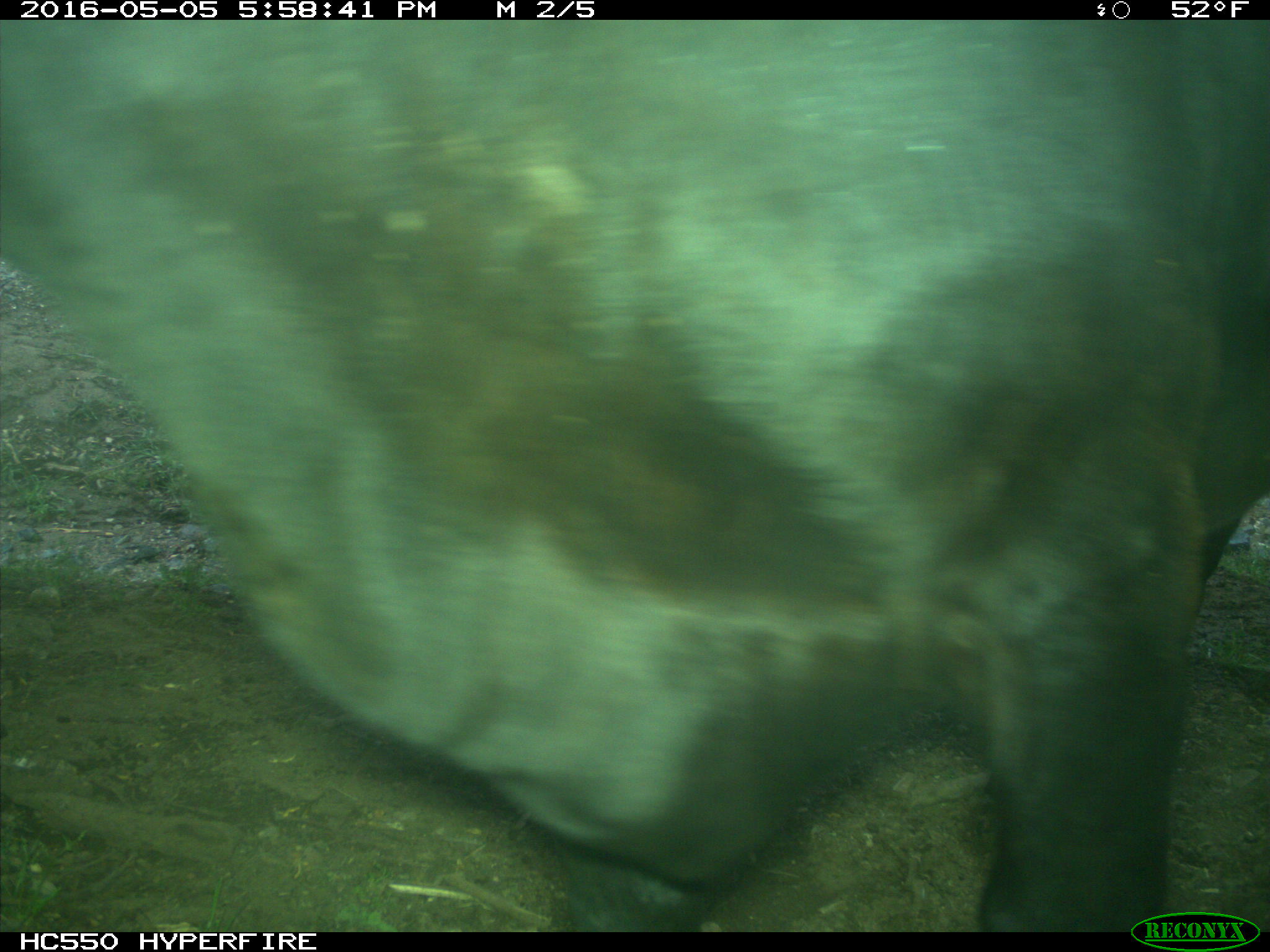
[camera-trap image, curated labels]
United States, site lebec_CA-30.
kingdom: Animalia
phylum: Chordata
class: Mammalia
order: Artiodactyla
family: Bovidae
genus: Bos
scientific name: Bos taurus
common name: domestic cow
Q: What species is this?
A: Bos taurus (domestic cow).